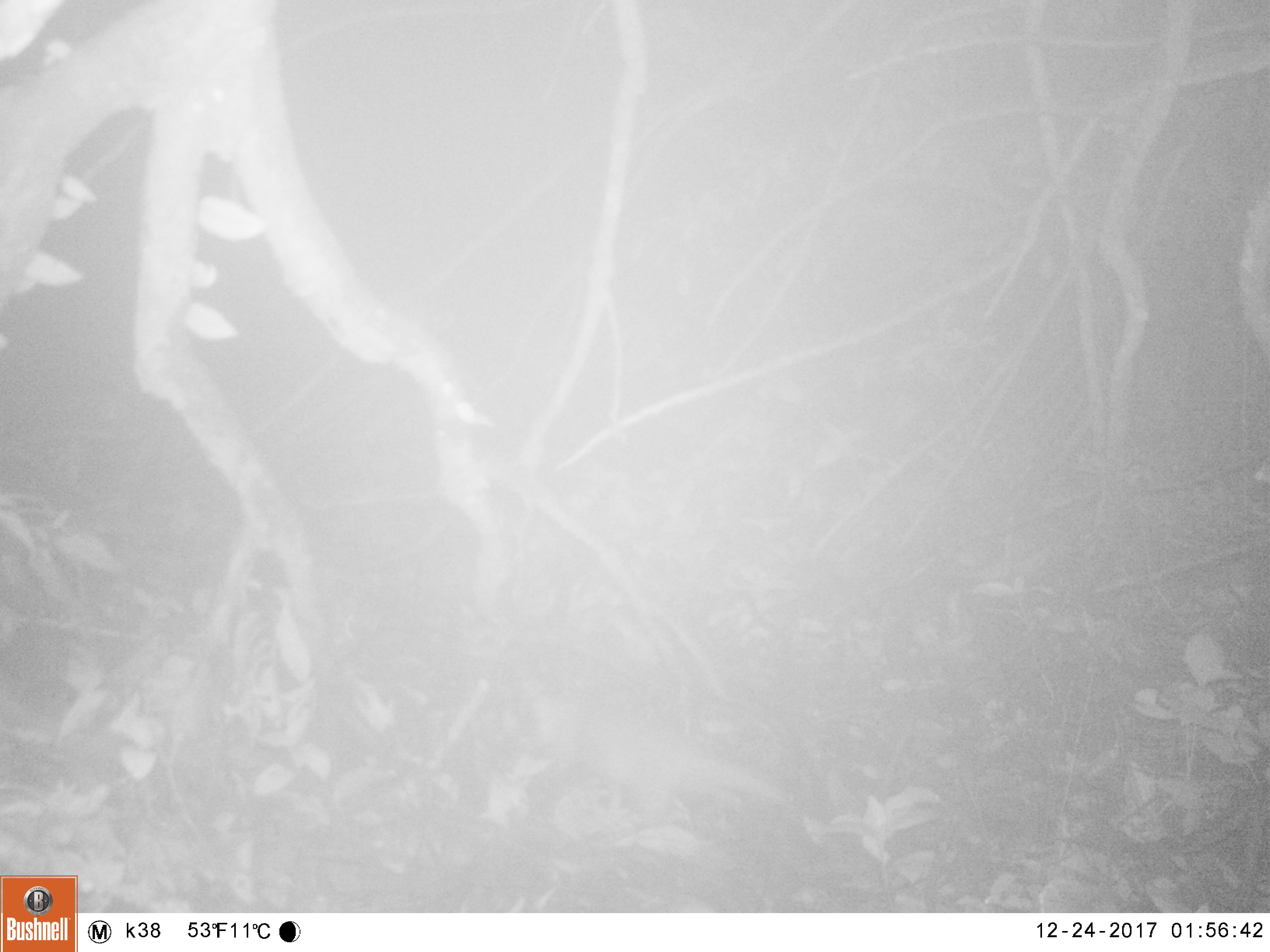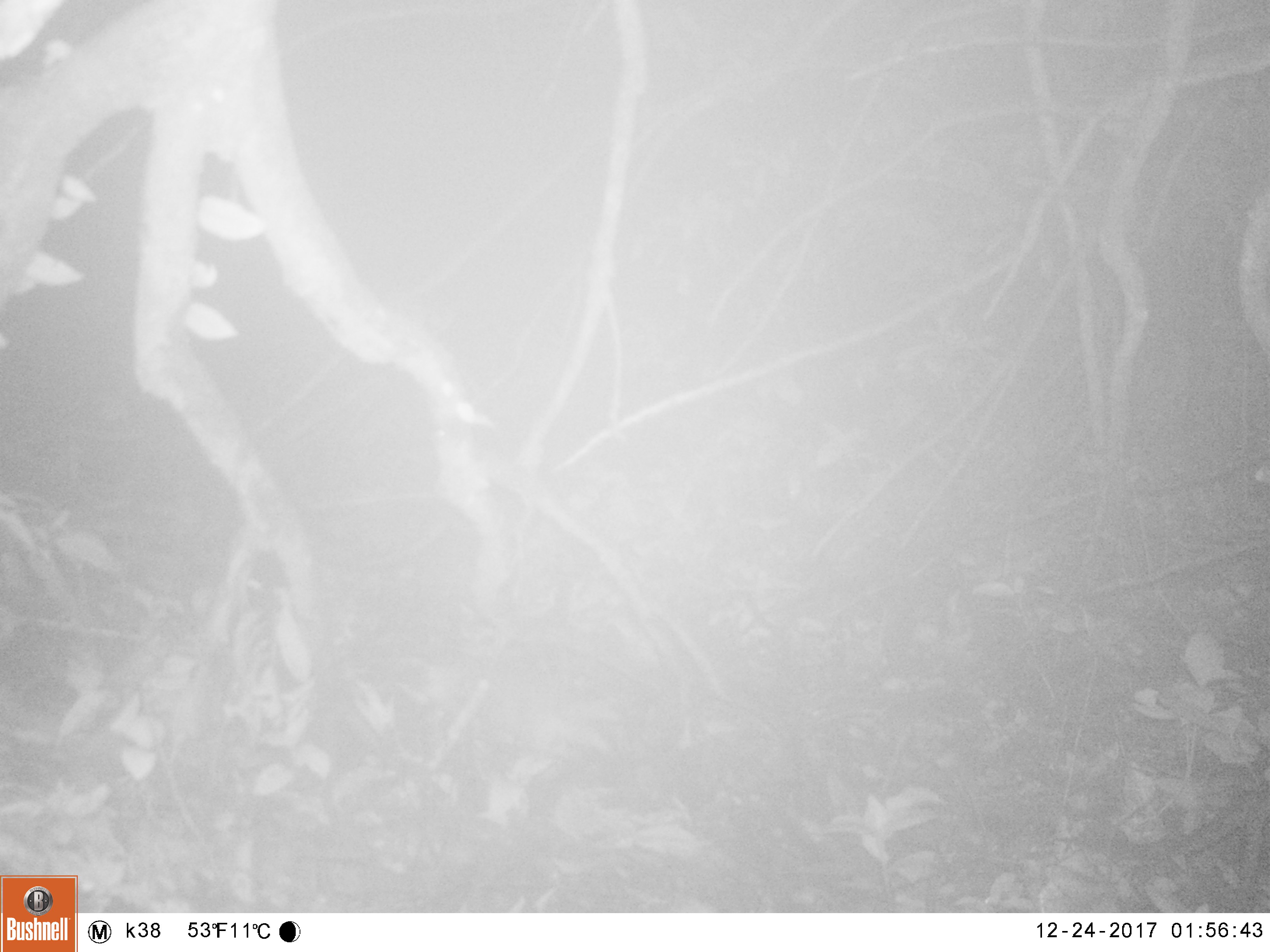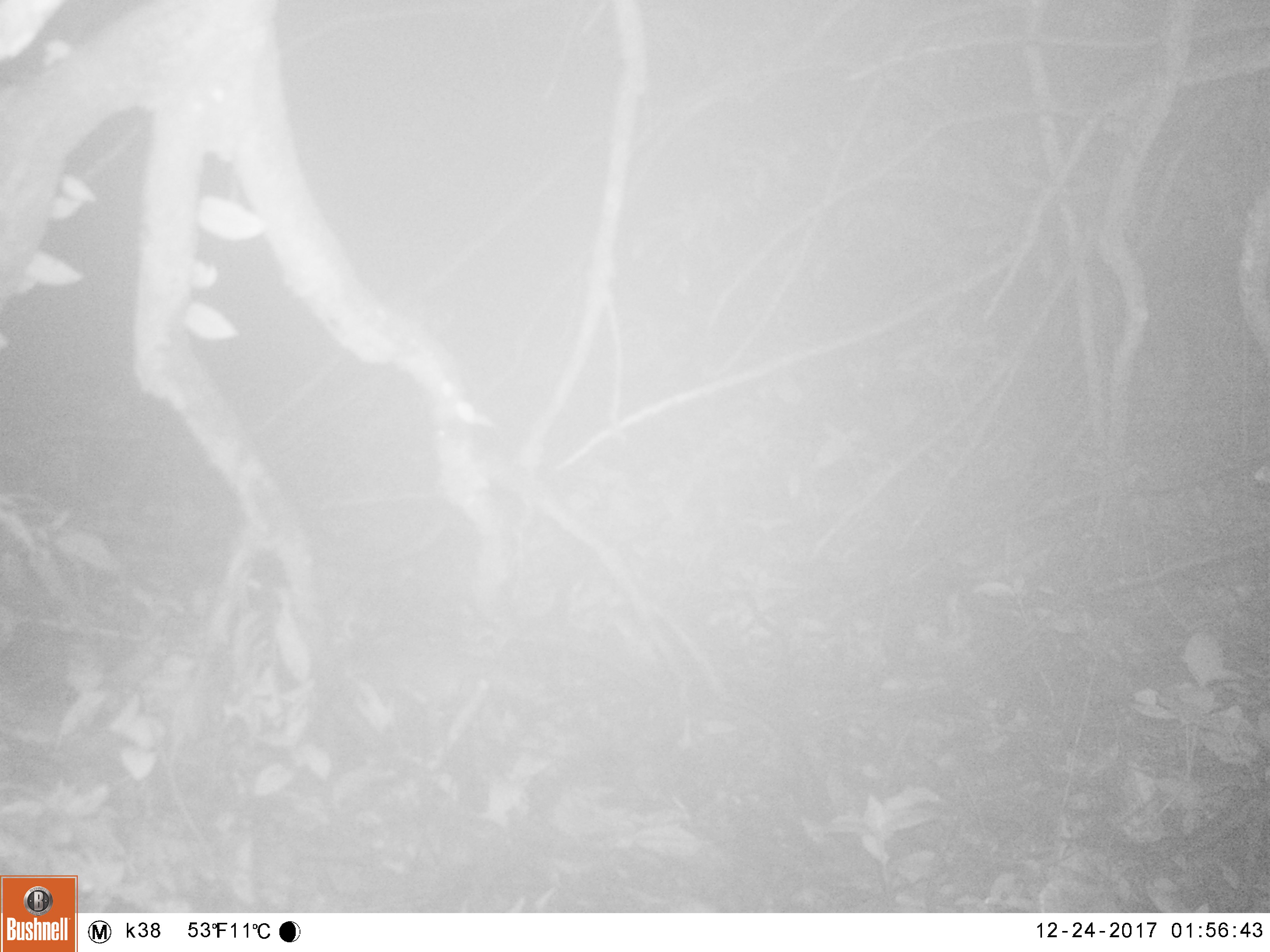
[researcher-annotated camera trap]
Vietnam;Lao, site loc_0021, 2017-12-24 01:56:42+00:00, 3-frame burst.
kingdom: Animalia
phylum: Chordata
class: Mammalia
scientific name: Mammalia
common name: mammal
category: unidentified small mammal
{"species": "unidentified small mammal (mammal) (Mammalia)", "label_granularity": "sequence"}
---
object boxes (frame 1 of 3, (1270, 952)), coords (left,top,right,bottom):
unidentified small mammal: (496,677,792,823)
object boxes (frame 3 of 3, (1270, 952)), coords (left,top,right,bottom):
unidentified small mammal: (349,635,534,732)